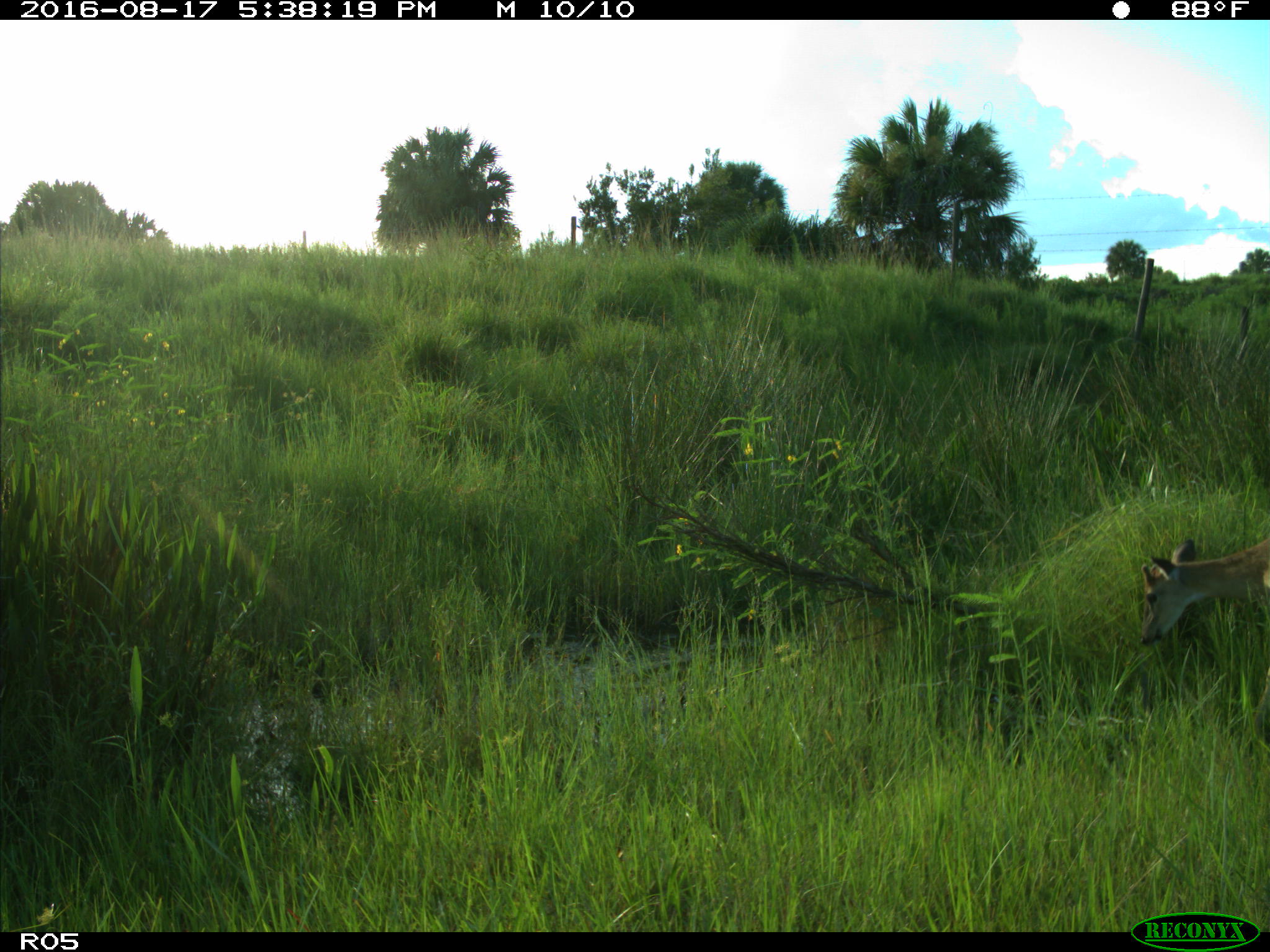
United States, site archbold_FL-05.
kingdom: Animalia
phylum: Chordata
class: Mammalia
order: Artiodactyla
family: Cervidae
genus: Odocoileus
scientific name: Odocoileus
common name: deer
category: unidentified deer